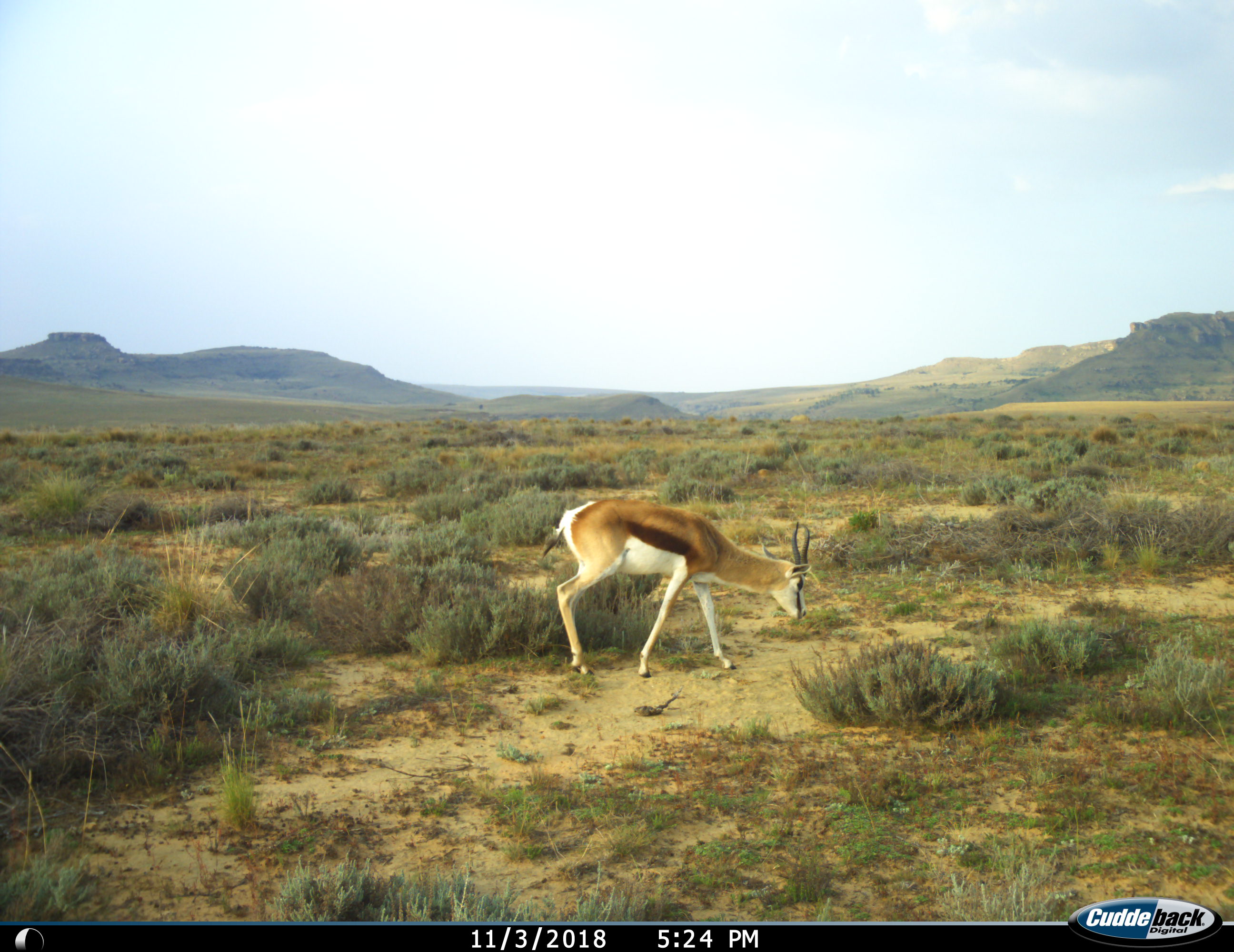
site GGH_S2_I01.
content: unidentified animal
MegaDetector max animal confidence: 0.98